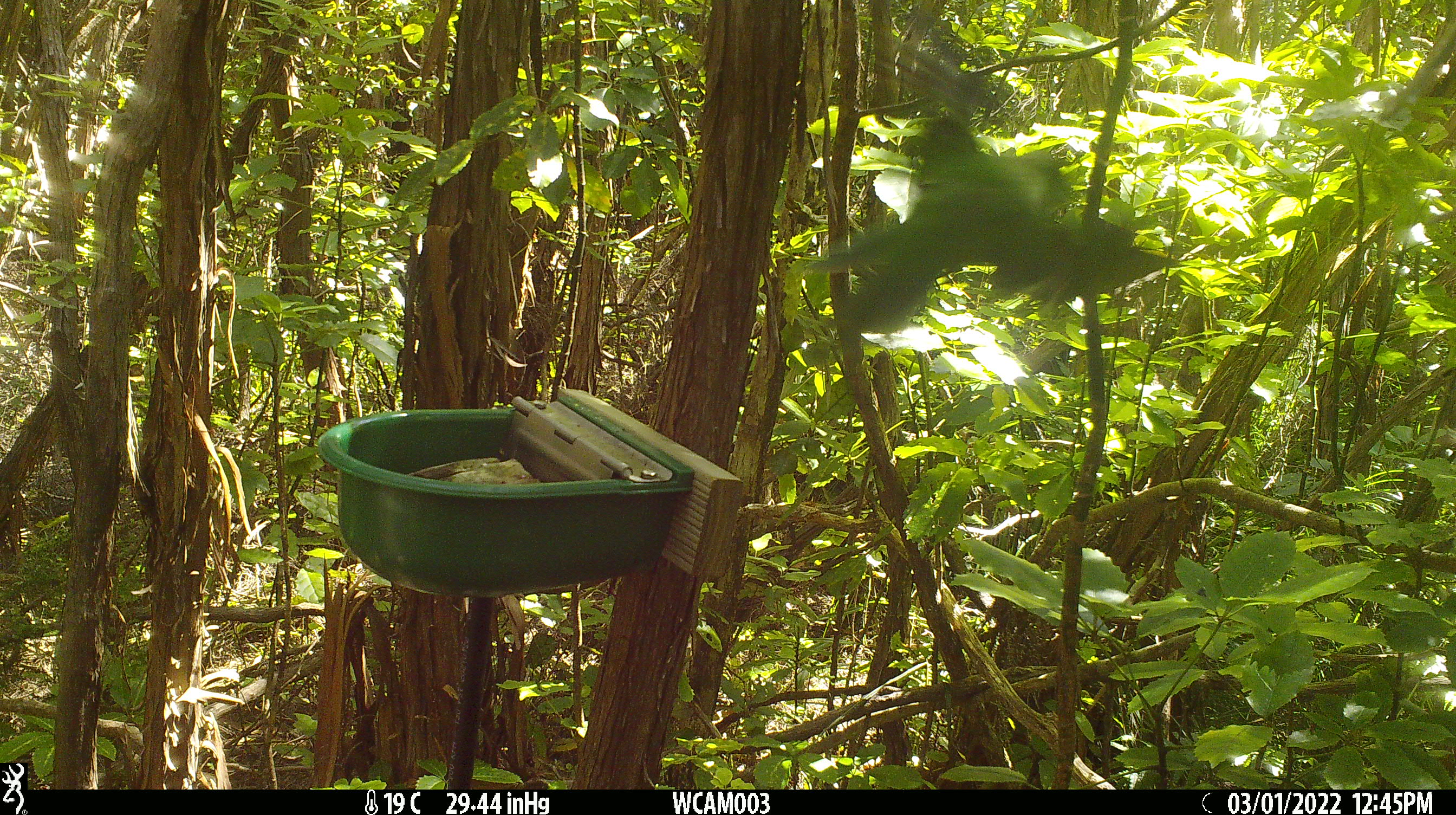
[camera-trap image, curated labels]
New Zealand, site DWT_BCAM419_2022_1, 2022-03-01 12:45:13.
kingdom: Animalia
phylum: Chordata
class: Aves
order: Psittaciformes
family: Psittaculidae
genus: Cyanoramphus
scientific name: Cyanoramphus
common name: parakeet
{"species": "parakeet (Cyanoramphus)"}